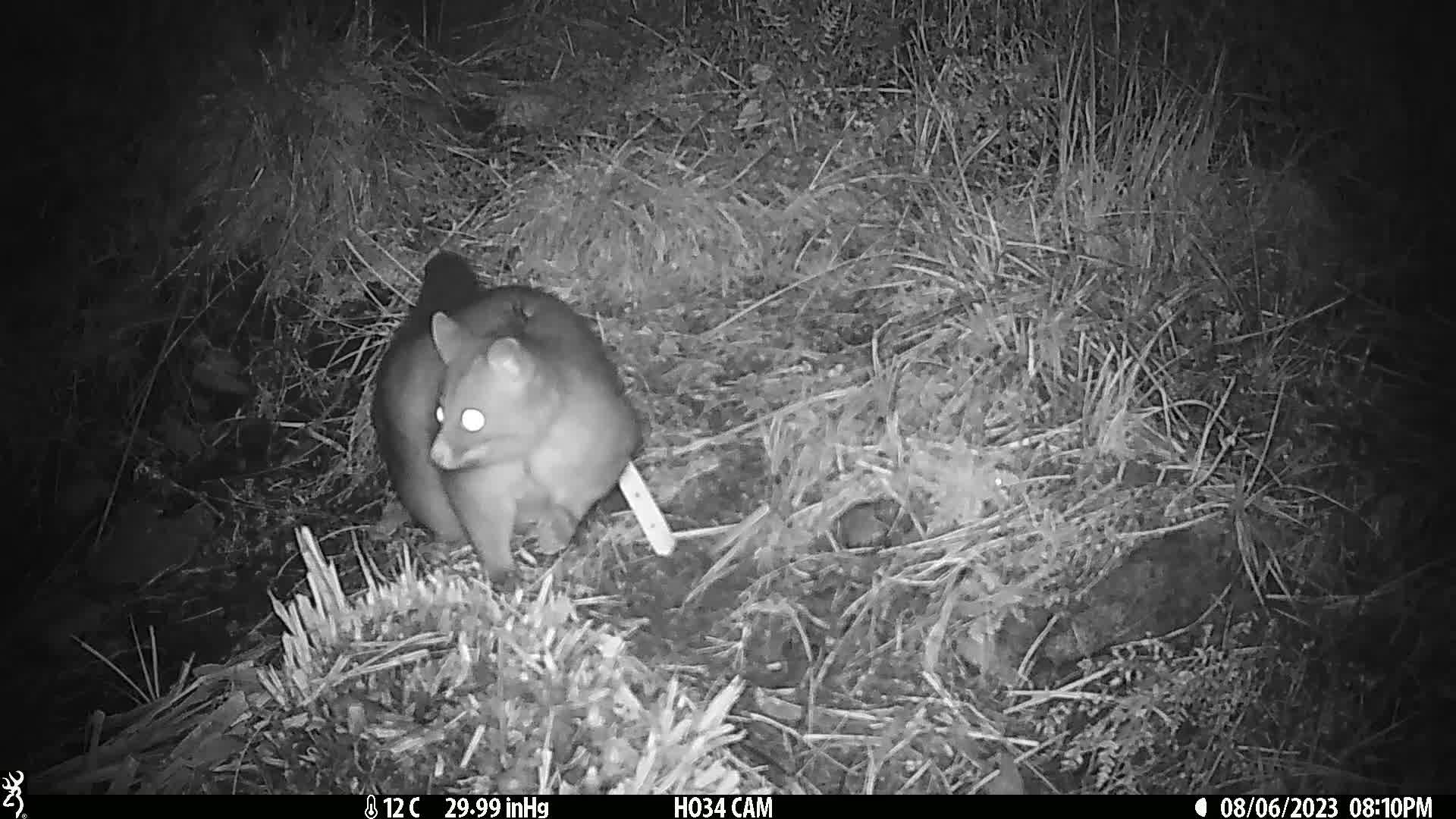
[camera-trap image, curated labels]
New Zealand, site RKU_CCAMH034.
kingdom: Animalia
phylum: Chordata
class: Mammalia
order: Diprotodontia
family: Phalangeridae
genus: Trichosurus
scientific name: Trichosurus vulpecula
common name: common brushtail possum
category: possum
Possum (common brushtail possum) (Trichosurus vulpecula).